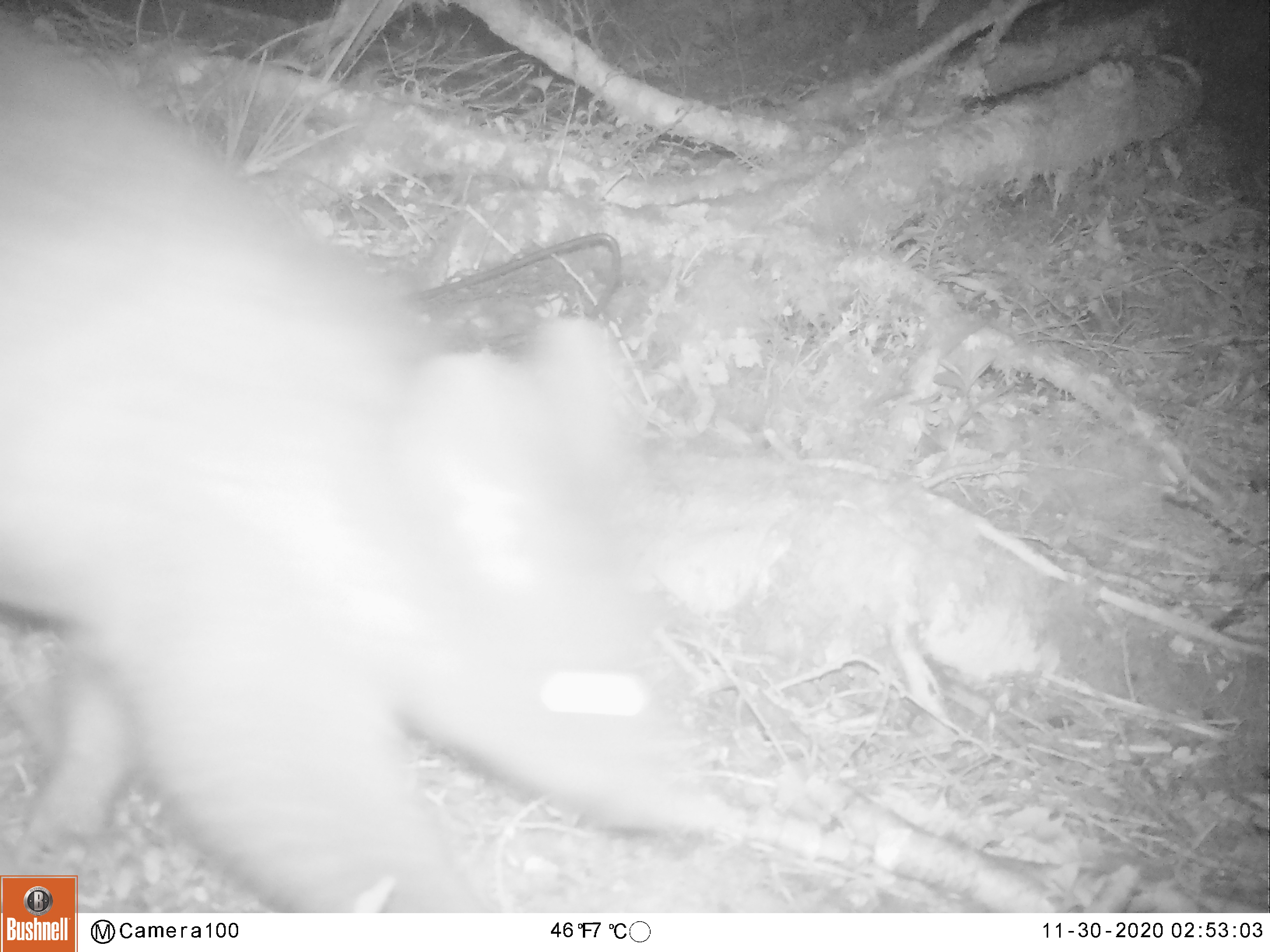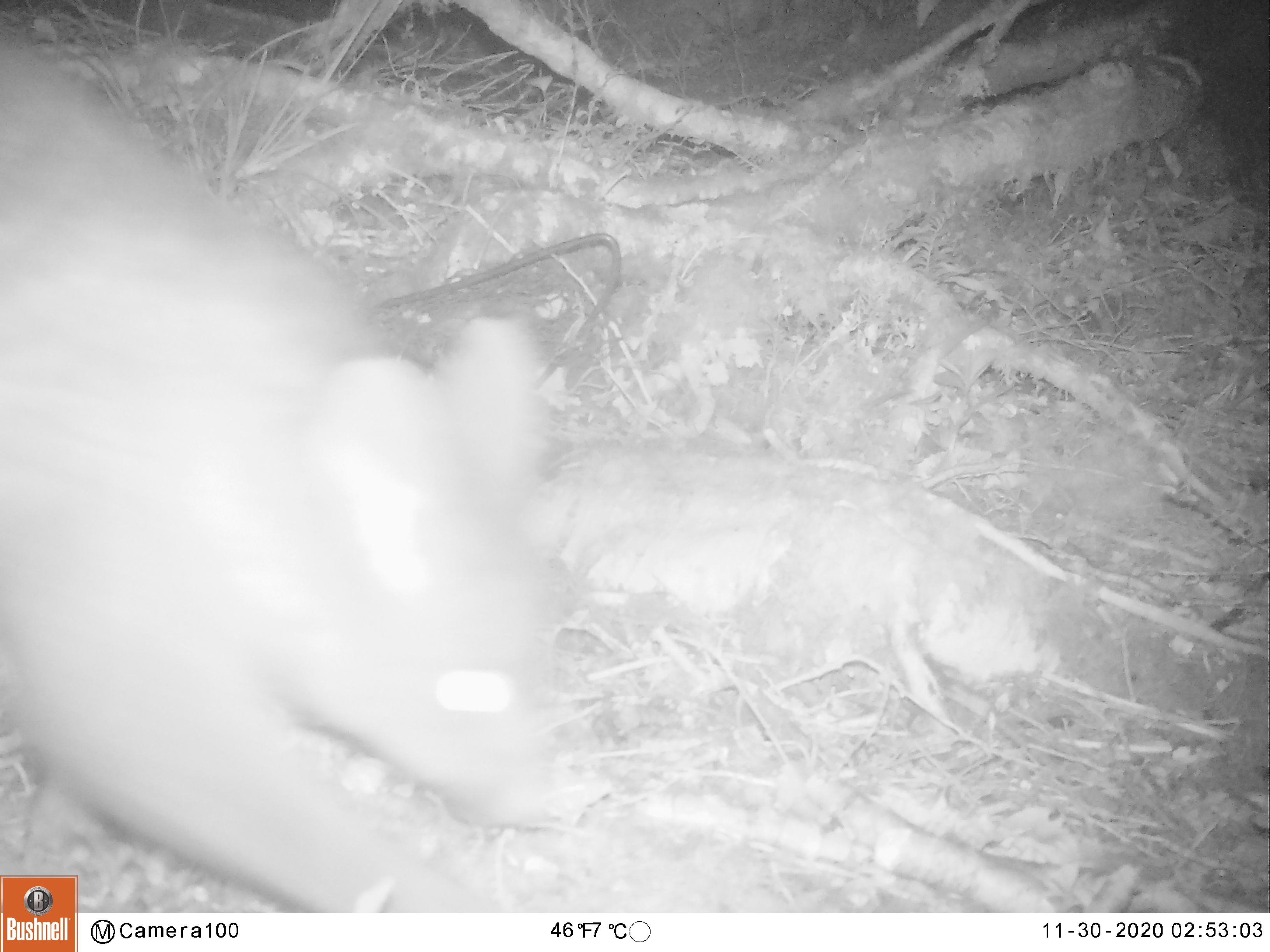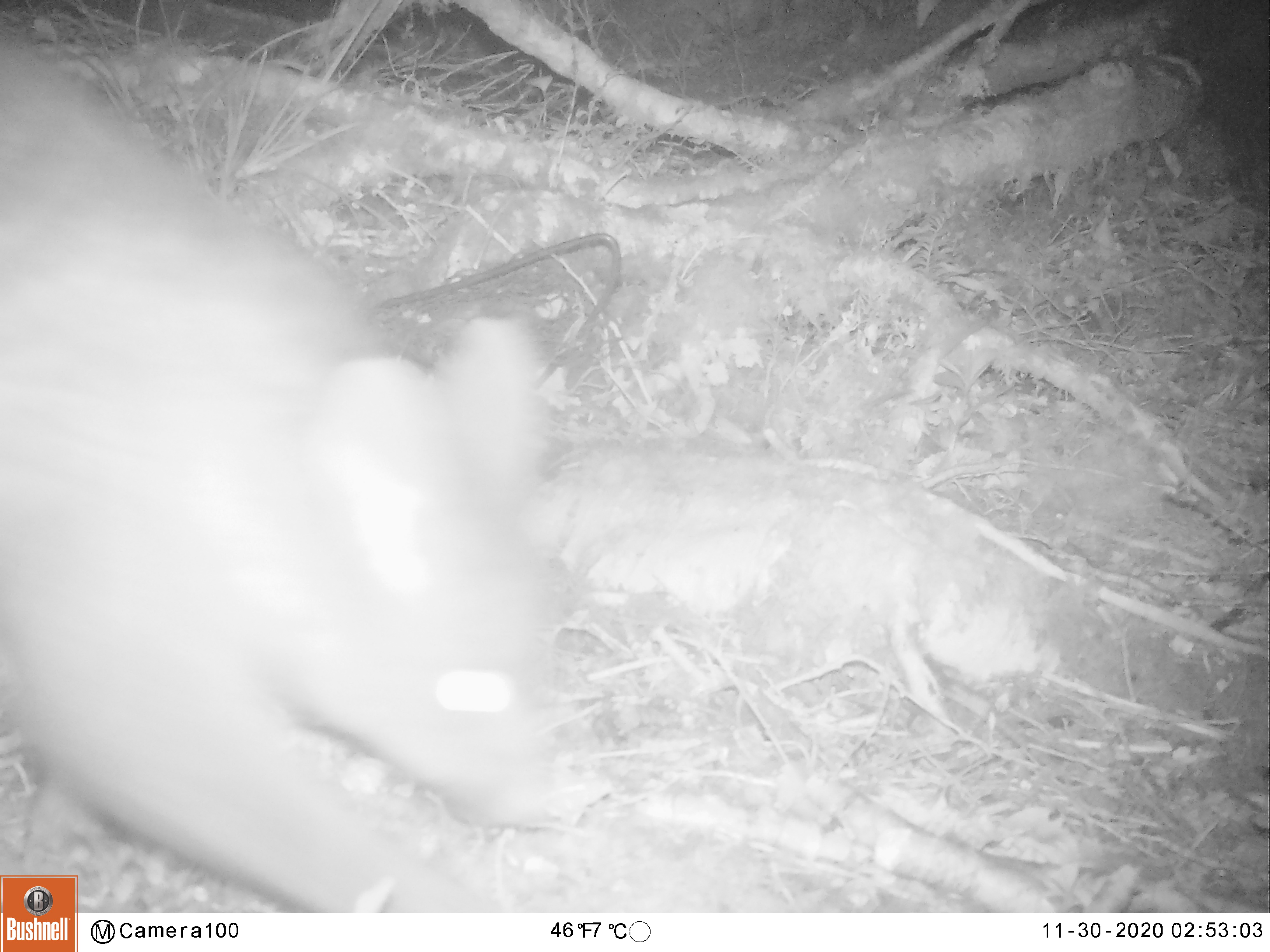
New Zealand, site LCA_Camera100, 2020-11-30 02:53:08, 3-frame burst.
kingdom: Animalia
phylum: Chordata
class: Mammalia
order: Diprotodontia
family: Phalangeridae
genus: Trichosurus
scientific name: Trichosurus vulpecula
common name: common brushtail possum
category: possum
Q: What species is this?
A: Possum (common brushtail possum) (Trichosurus vulpecula).